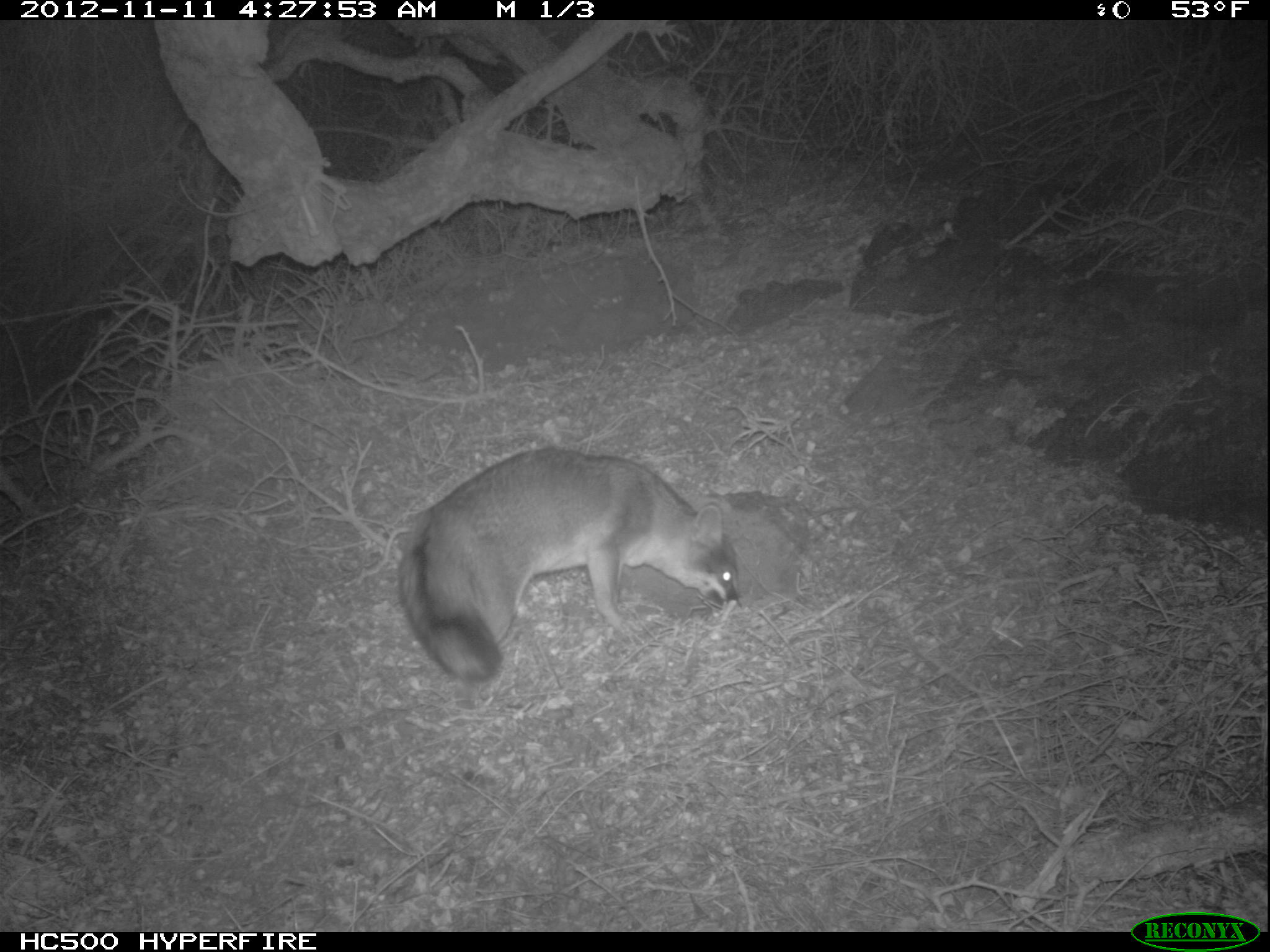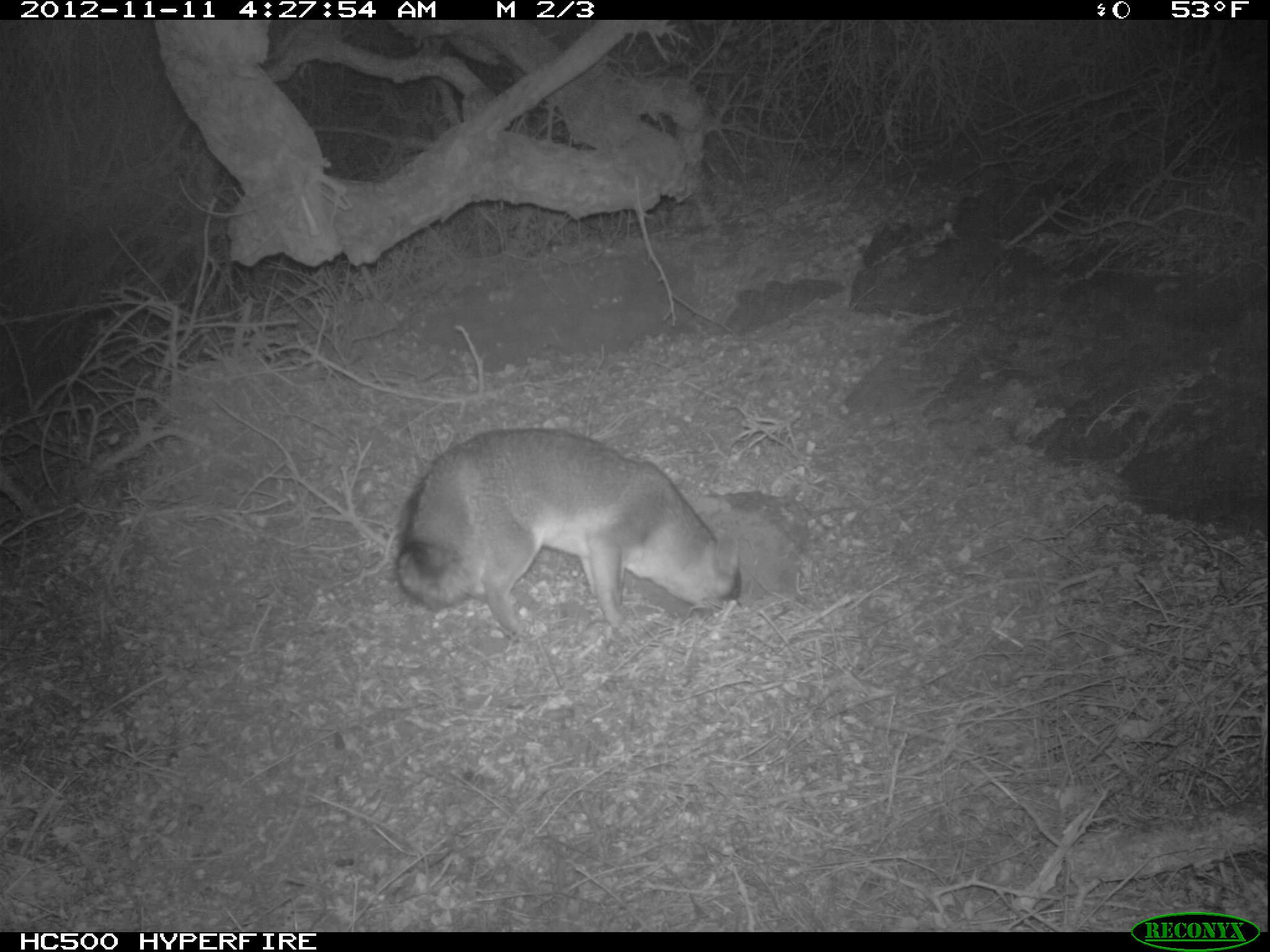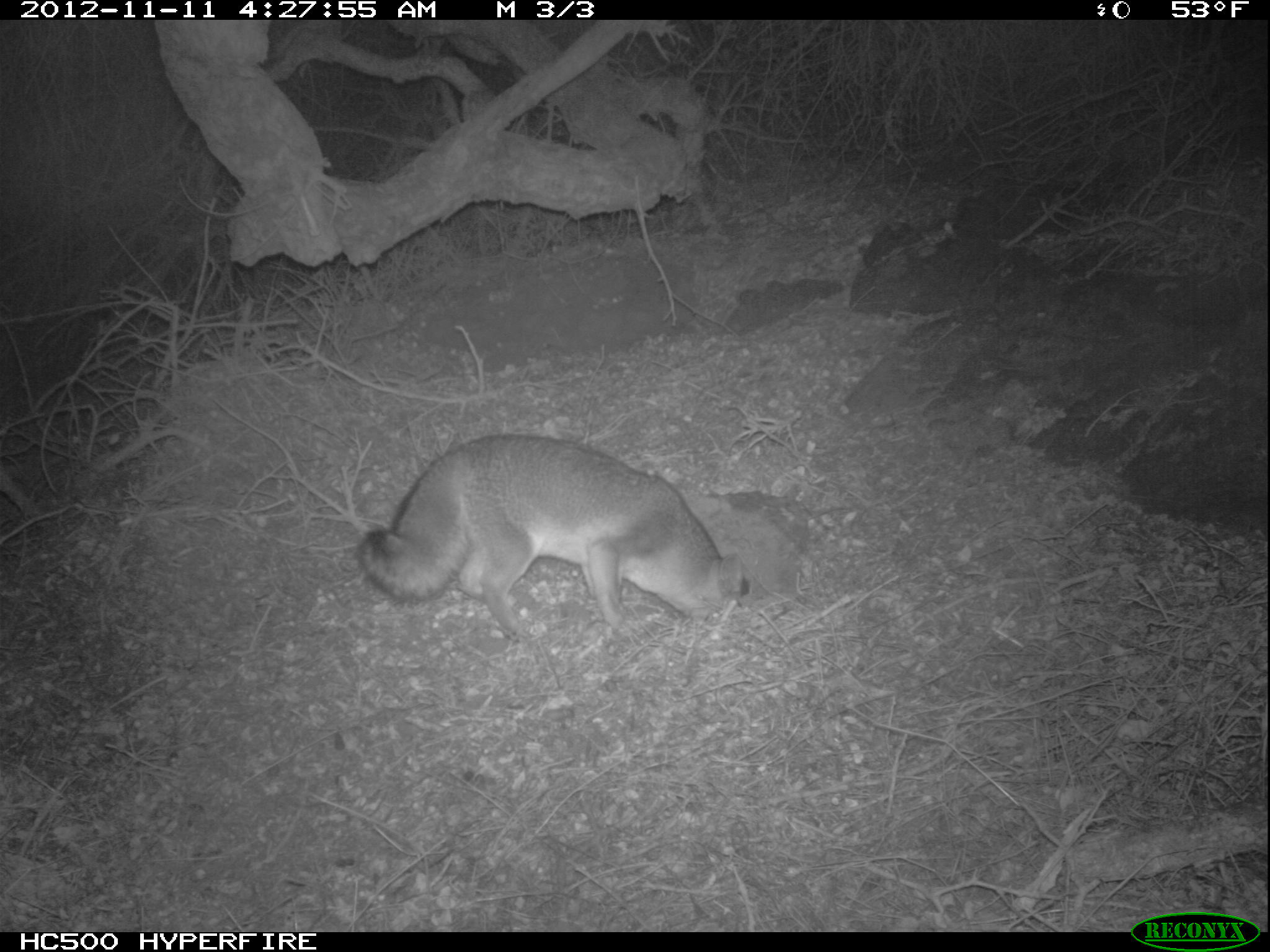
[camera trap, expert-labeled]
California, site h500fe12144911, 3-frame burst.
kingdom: Animalia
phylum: Chordata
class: Mammalia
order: Carnivora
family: Canidae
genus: Urocyon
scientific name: Urocyon littoralis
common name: island fox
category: fox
Fox (island fox) (Urocyon littoralis).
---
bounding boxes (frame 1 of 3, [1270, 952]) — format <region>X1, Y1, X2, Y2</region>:
fox: <region>397, 445, 742, 681</region>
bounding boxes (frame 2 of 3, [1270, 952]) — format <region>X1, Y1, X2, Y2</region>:
fox: <region>394, 426, 744, 642</region>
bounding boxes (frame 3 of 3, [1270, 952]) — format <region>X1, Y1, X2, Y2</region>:
fox: <region>358, 434, 742, 636</region>